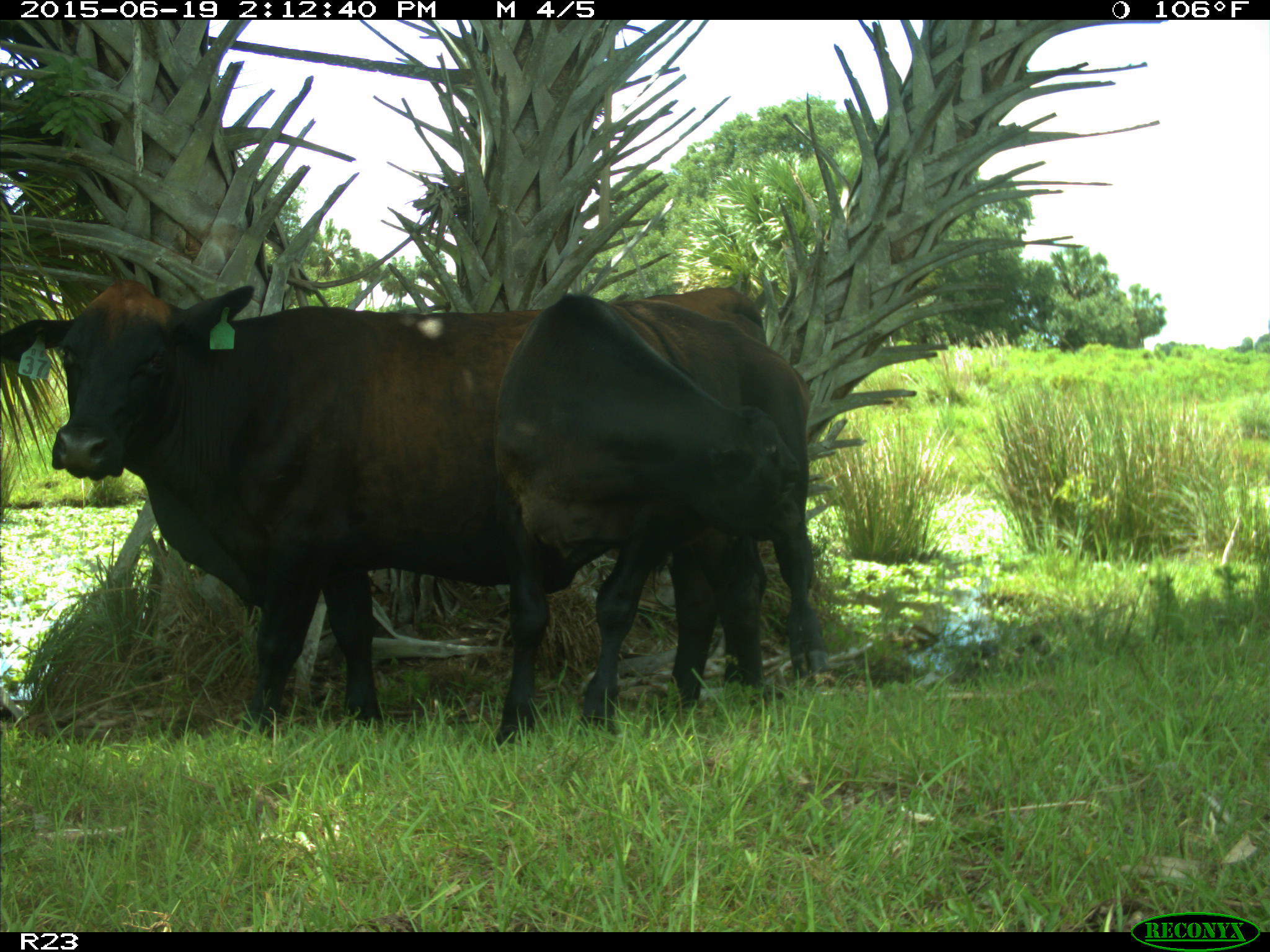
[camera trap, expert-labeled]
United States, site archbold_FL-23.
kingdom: Animalia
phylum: Chordata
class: Mammalia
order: Artiodactyla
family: Bovidae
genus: Bos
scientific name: Bos taurus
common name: domestic cow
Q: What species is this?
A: Bos taurus (domestic cow).